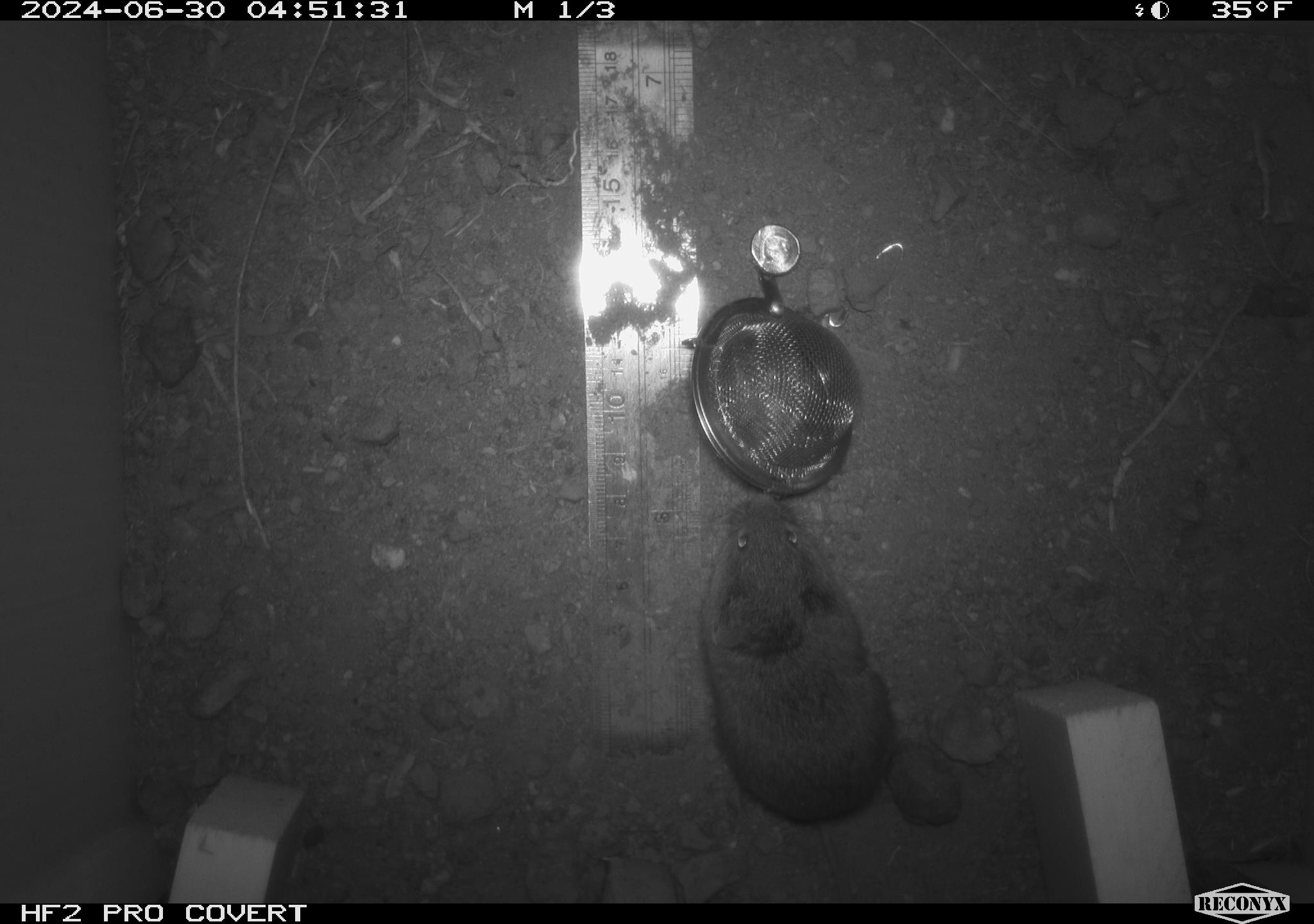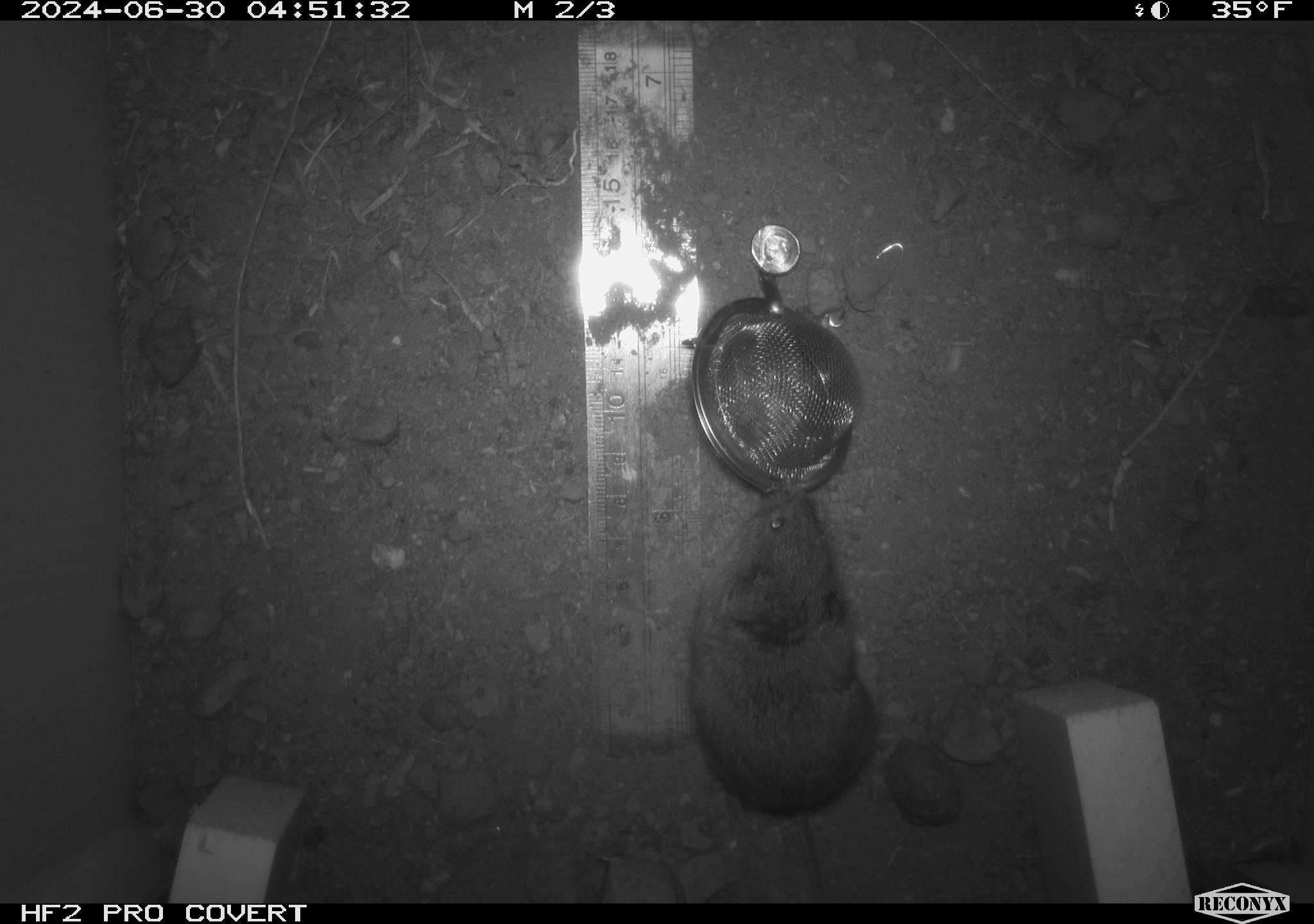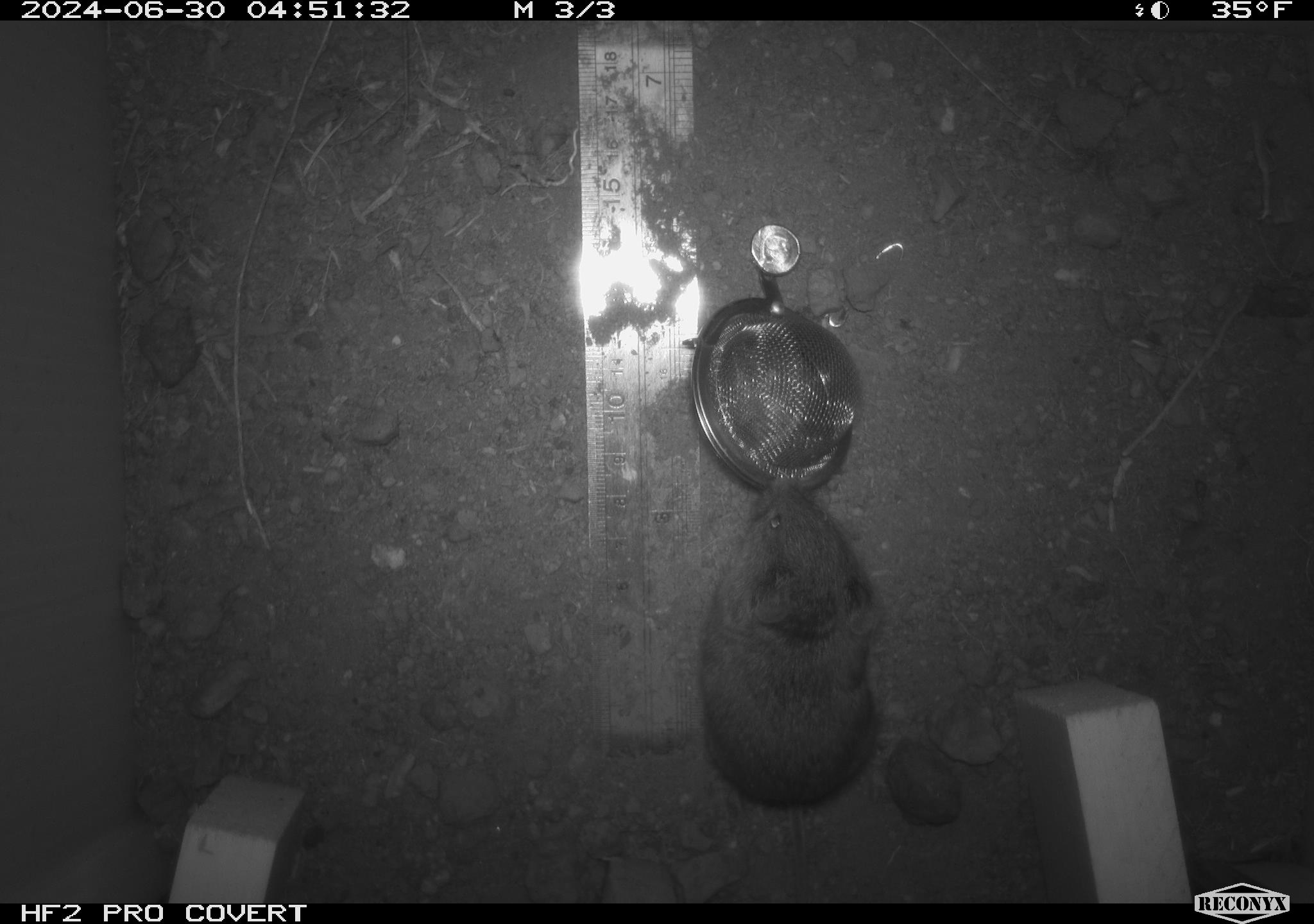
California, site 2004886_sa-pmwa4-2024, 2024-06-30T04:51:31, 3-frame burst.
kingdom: Animalia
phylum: Chordata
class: Mammalia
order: Rodentia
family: Cricetidae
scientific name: Arvicolinae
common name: voles, lemmings, and muskrats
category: arvicolinae subfamily